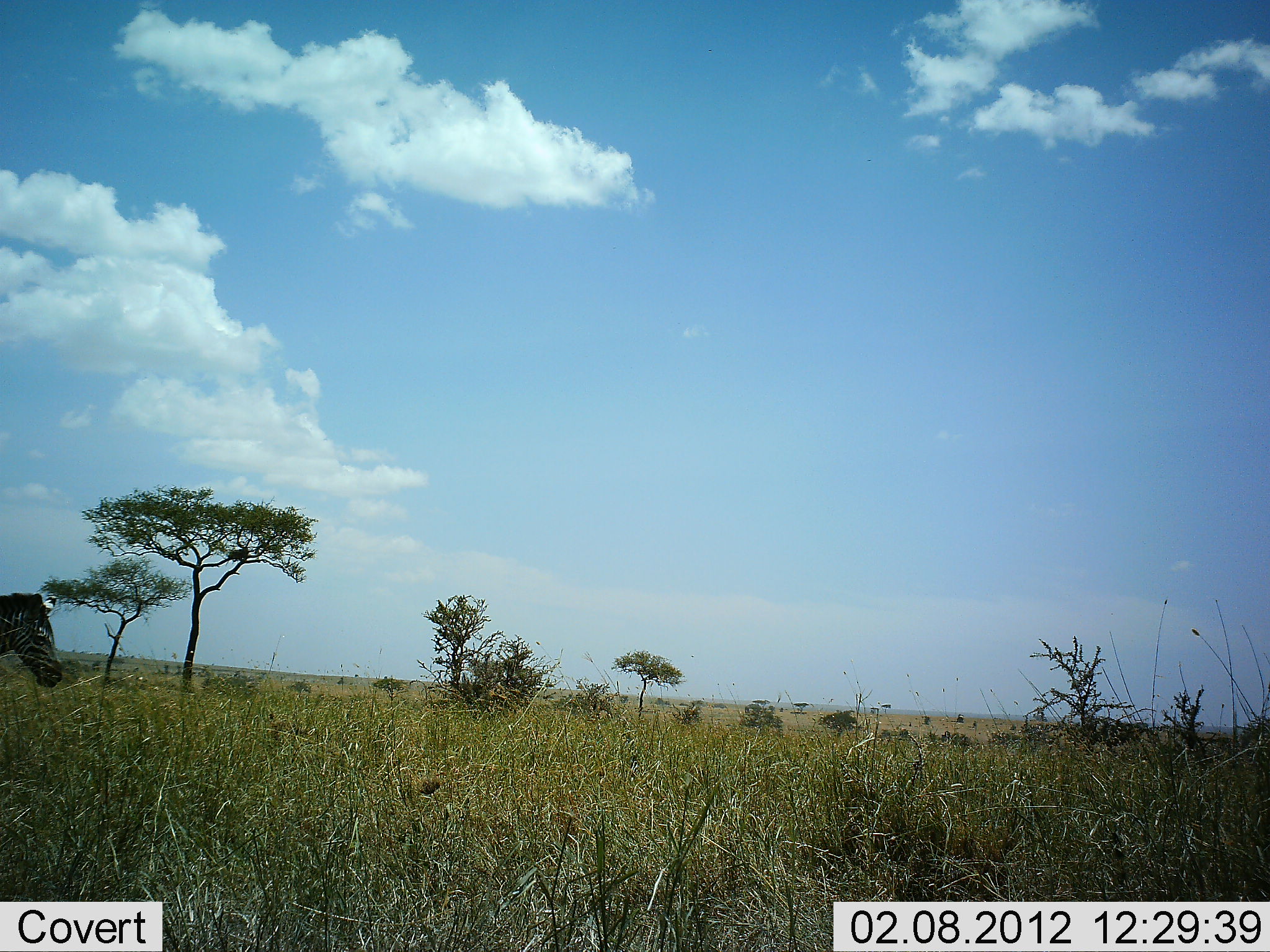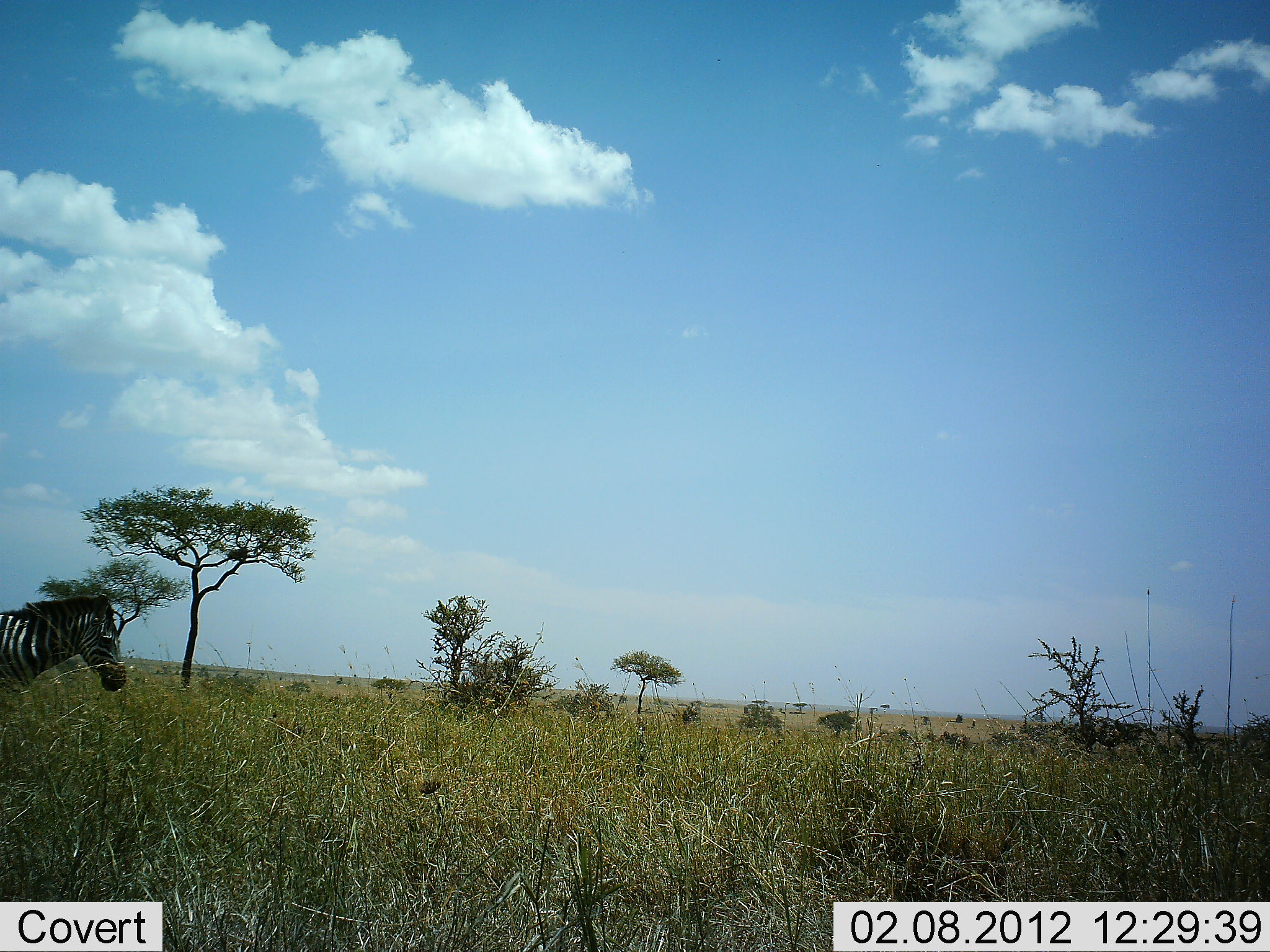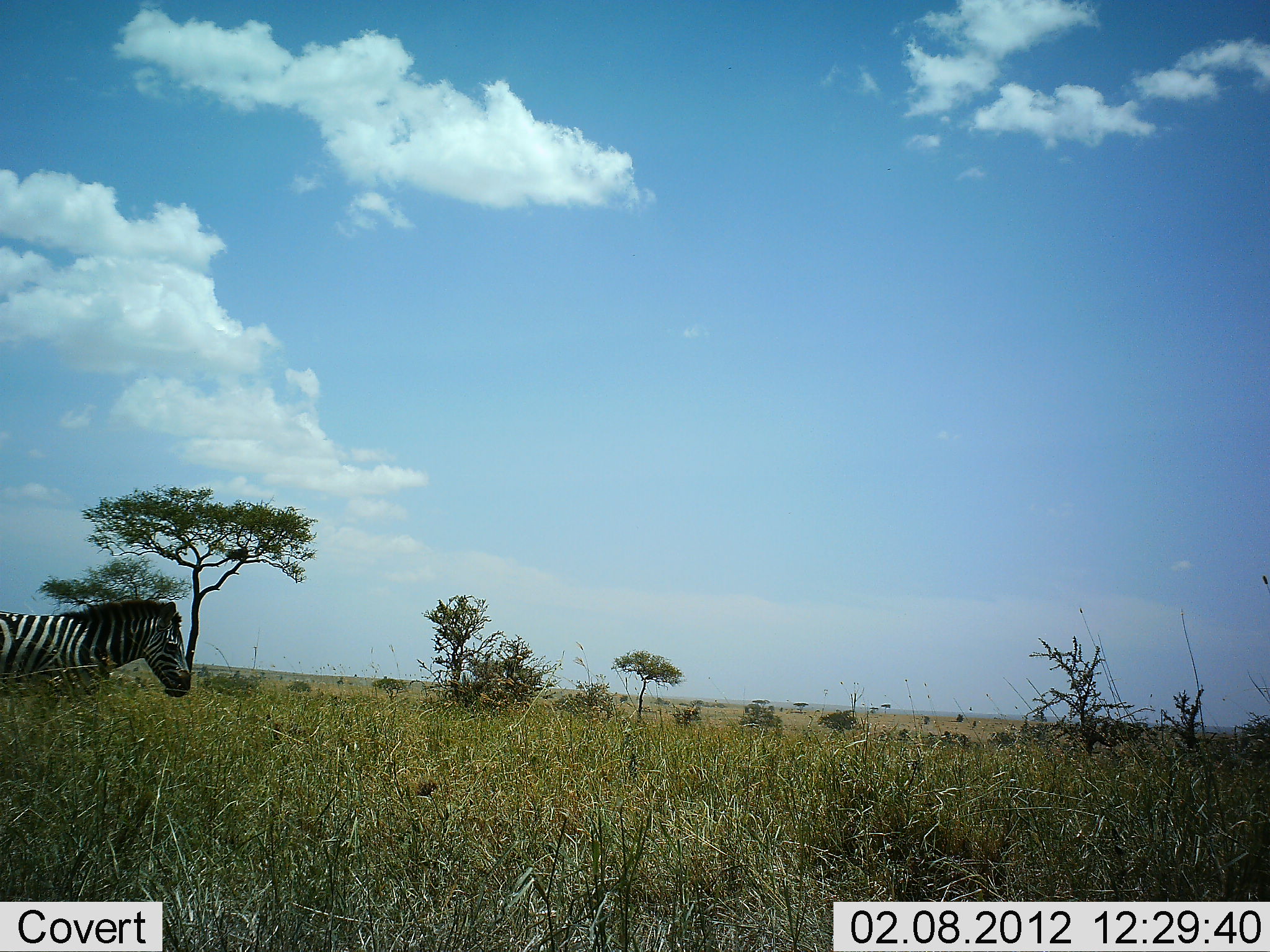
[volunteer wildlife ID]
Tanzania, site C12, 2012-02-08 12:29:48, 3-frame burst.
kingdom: Animalia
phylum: Chordata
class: Mammalia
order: Perissodactyla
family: Equidae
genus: Equus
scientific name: Equus quagga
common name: plains zebra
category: zebra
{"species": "zebra (plains zebra) (Equus quagga)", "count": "1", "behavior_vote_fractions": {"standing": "6%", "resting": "0%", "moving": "100%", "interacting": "0%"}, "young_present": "0%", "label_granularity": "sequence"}